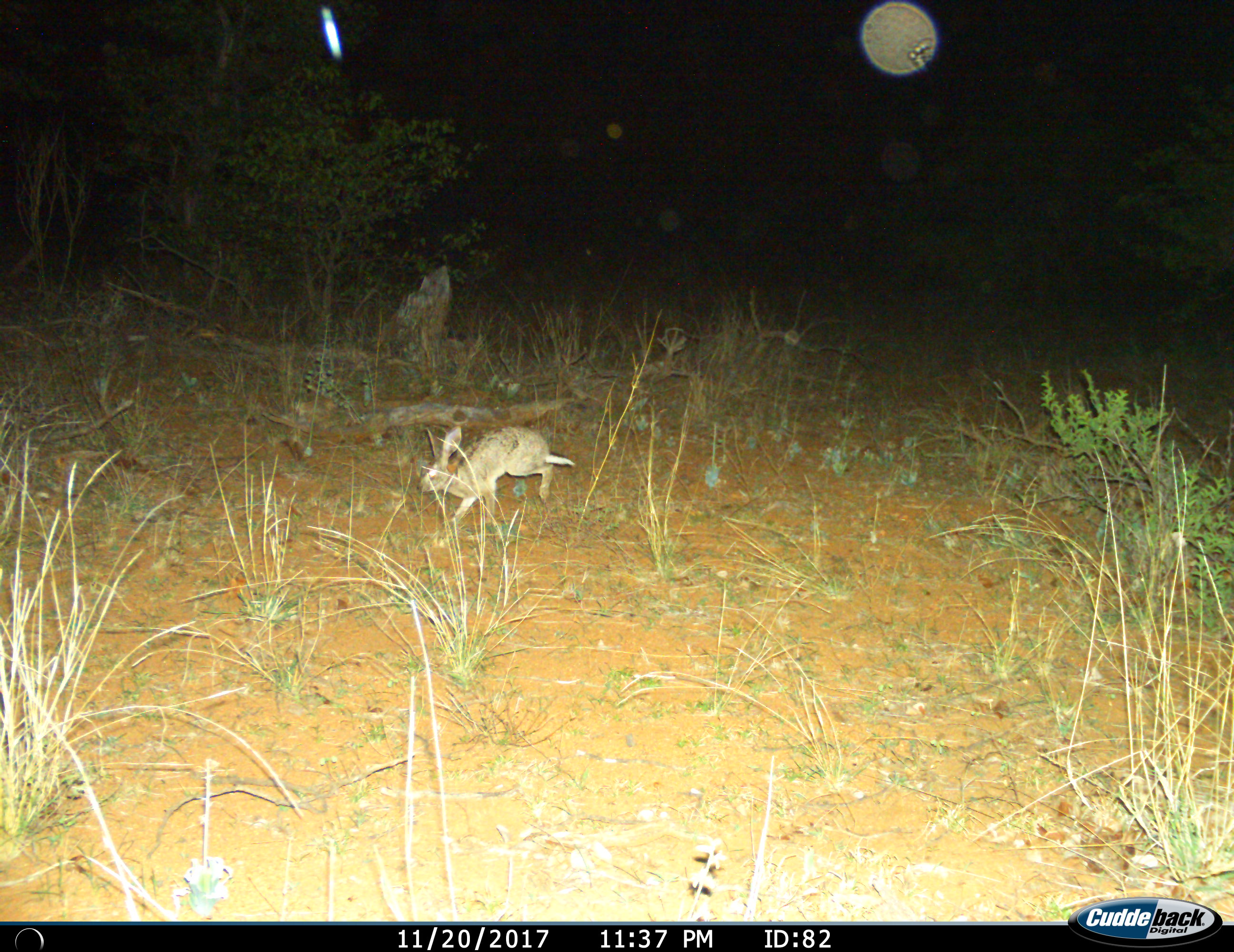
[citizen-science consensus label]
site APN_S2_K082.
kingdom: Animalia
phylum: Chordata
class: Mammalia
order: Lagomorpha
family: Leporidae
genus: Lepus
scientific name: Lepus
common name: hare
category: hareunknown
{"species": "hareunknown (hare) (Lepus)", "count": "1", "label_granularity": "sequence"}